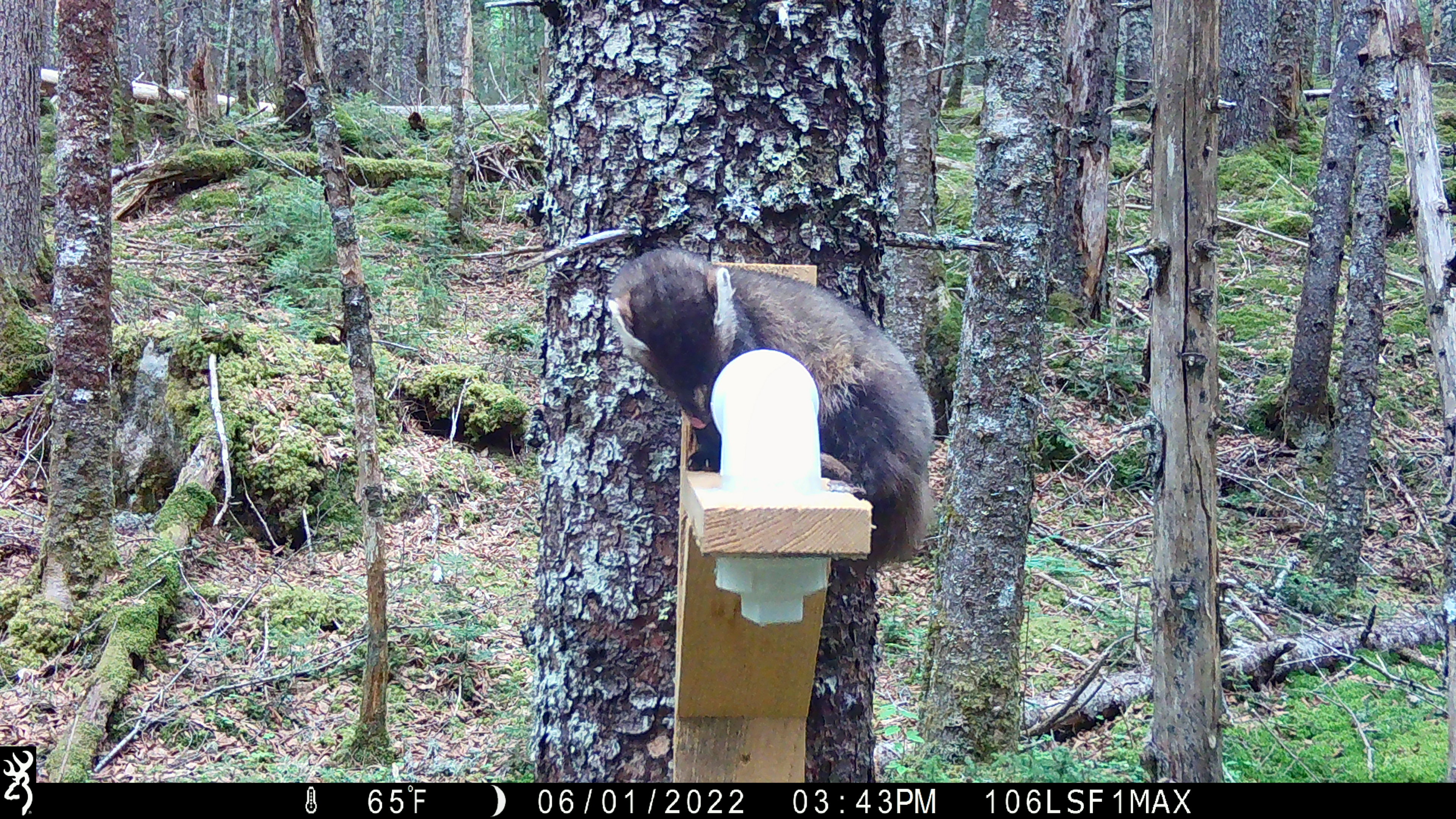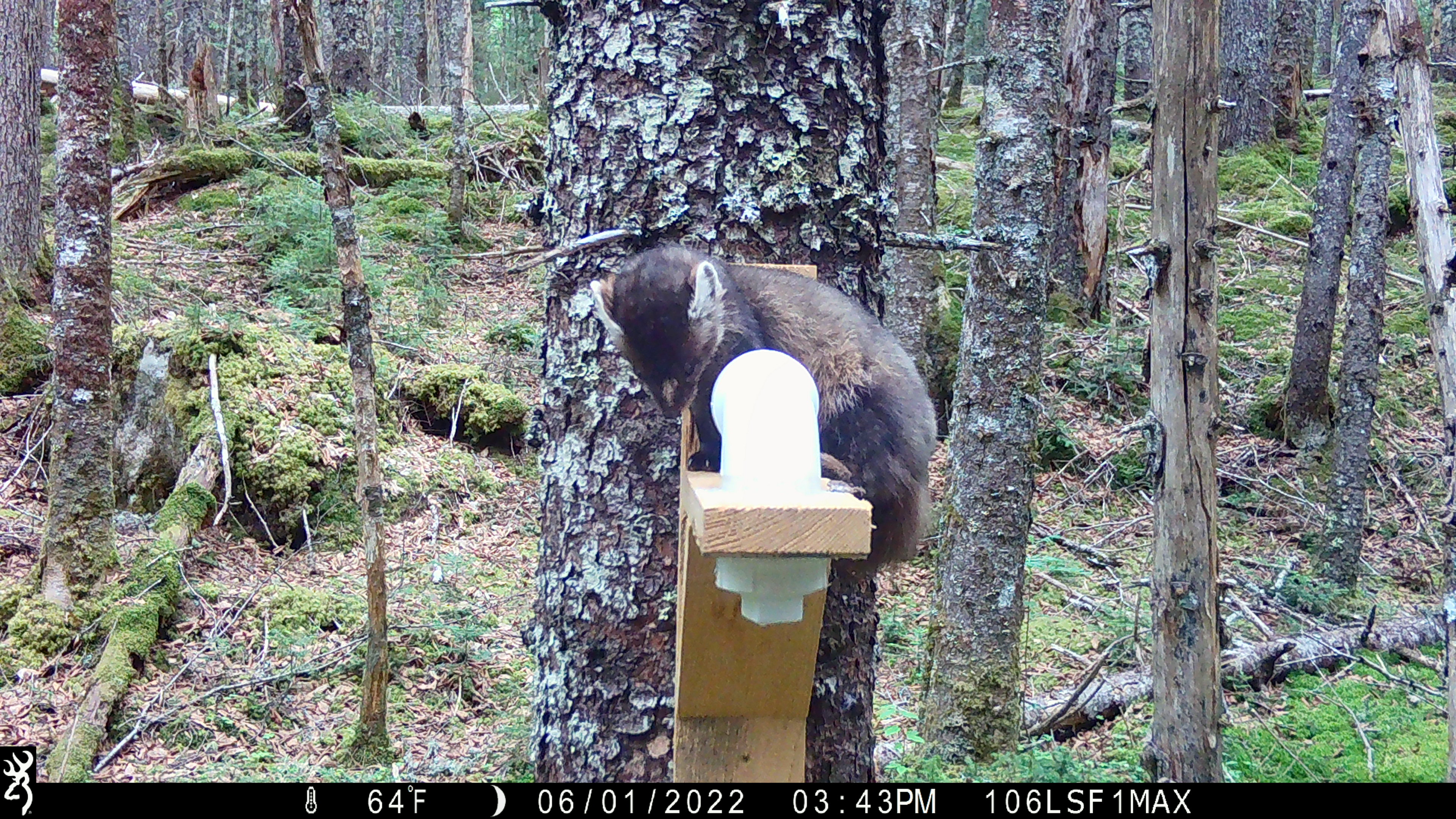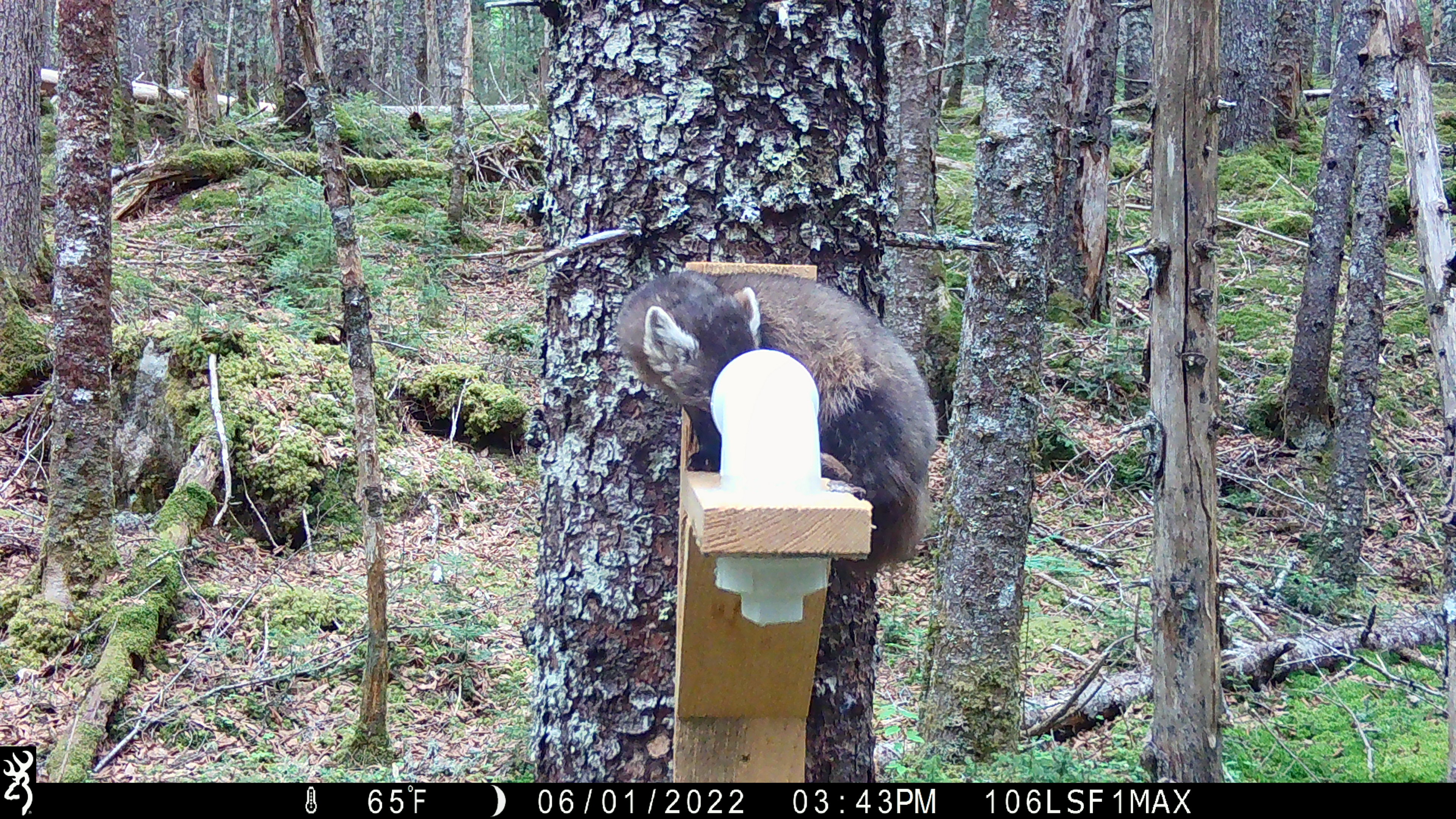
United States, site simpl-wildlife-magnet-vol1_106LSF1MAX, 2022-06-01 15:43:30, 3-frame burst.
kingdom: Animalia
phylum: Chordata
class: Mammalia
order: Carnivora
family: Mustelidae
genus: Martes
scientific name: Martes americana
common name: american marten